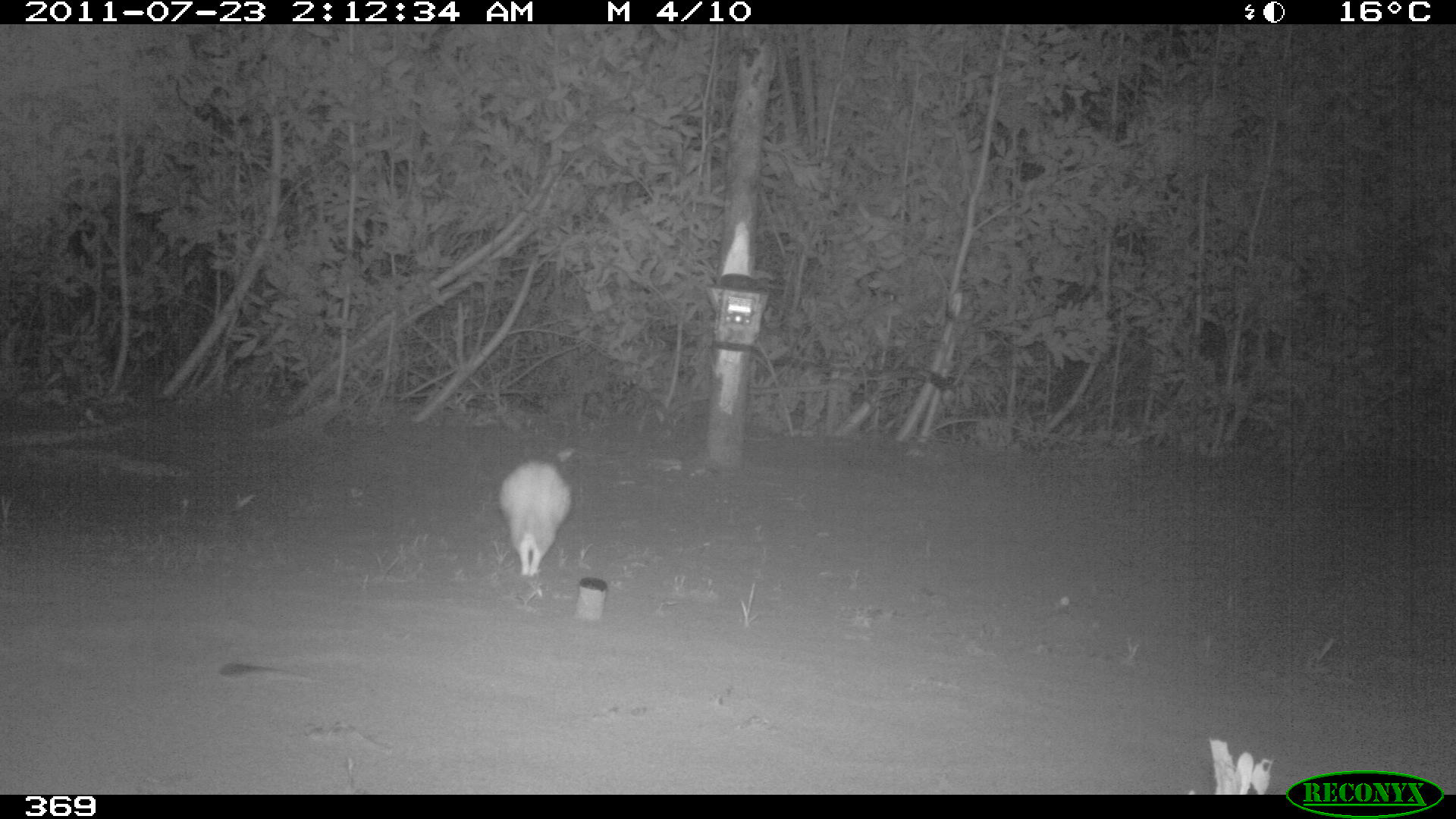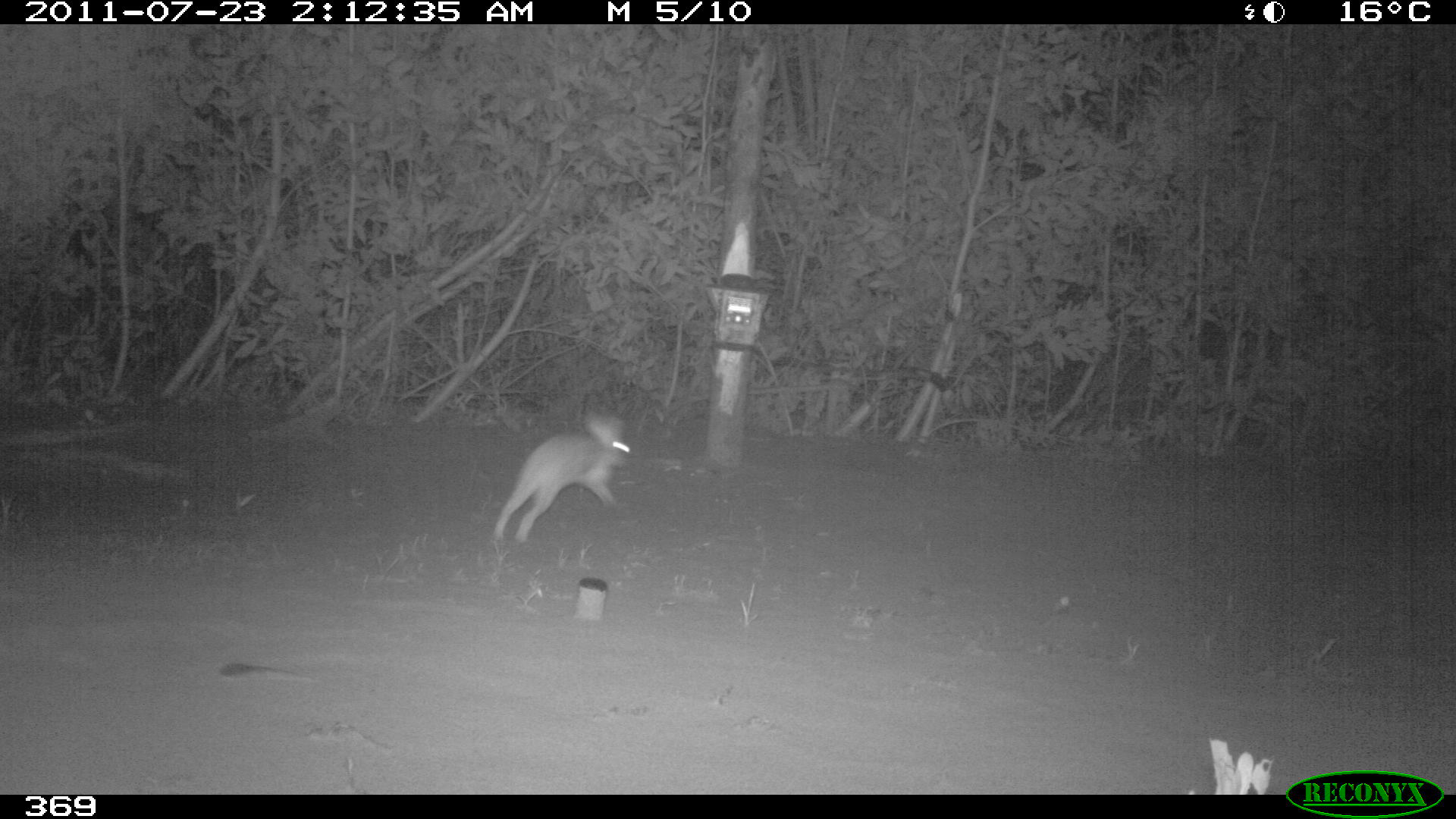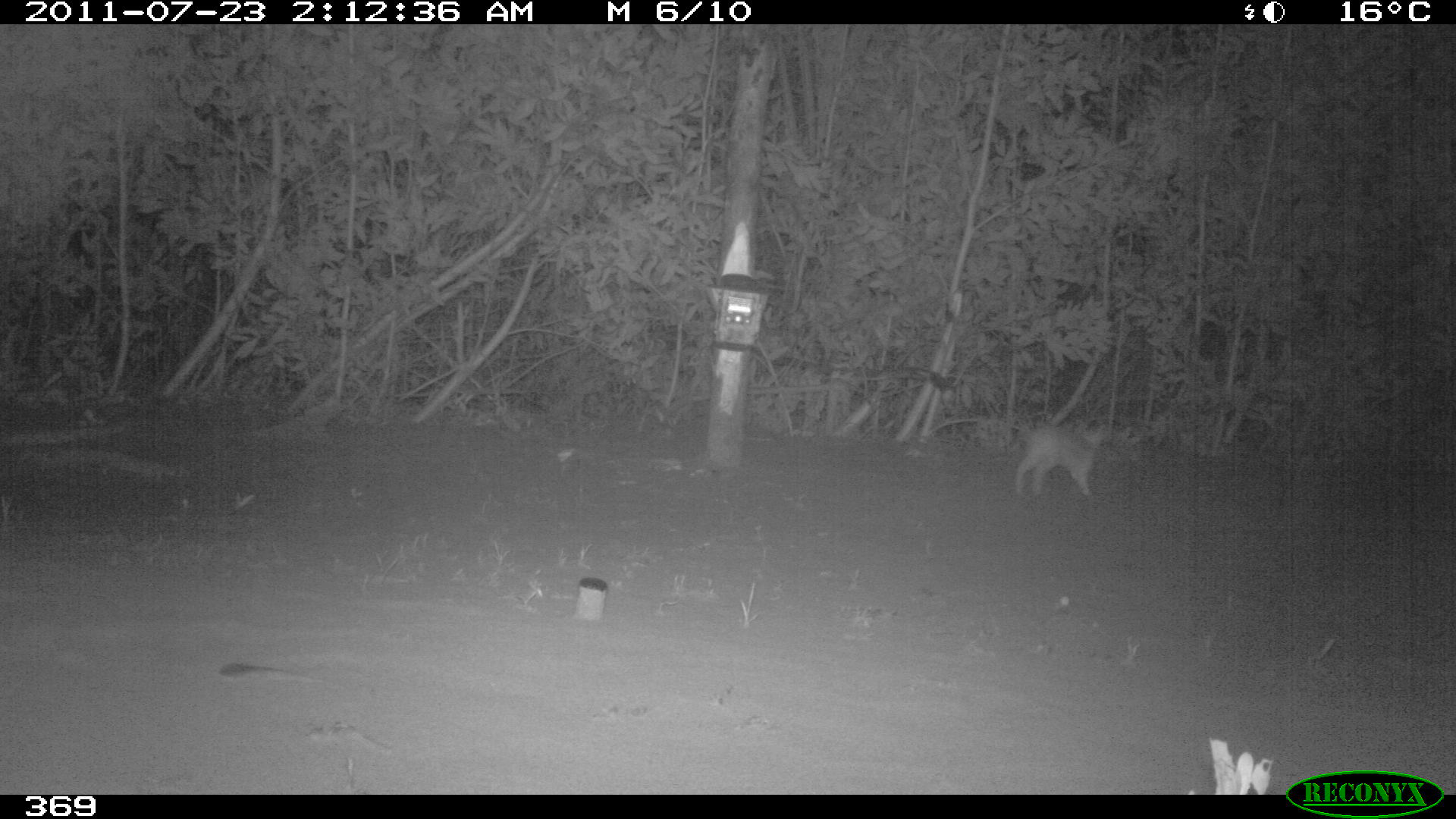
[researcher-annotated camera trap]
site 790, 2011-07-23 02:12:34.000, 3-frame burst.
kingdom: Animalia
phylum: Chordata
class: Mammalia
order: Lagomorpha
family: Leporidae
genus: Sylvilagus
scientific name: Sylvilagus brasiliensis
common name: tapeti